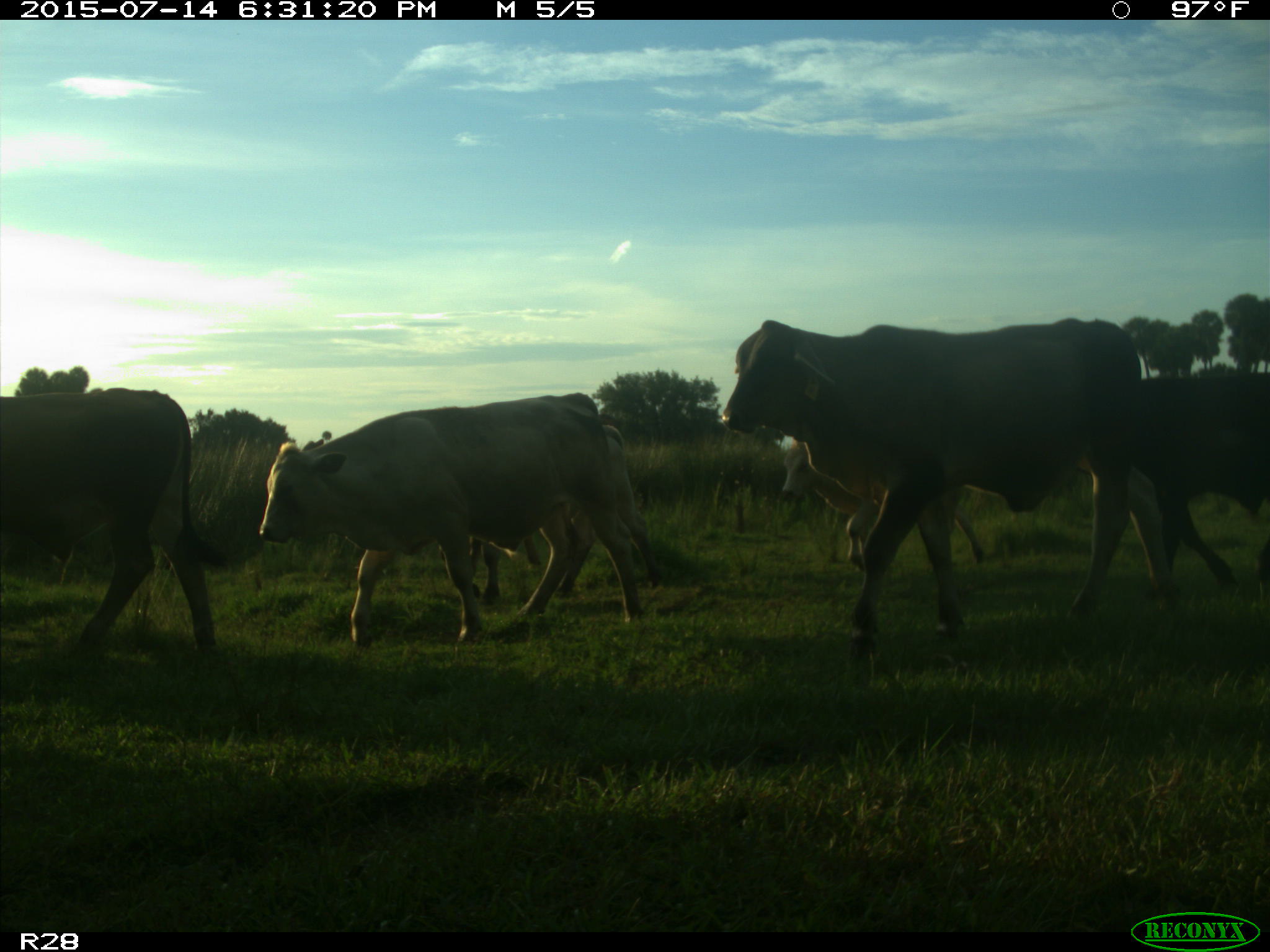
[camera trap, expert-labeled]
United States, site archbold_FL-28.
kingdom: Animalia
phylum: Chordata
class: Mammalia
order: Artiodactyla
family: Bovidae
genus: Bos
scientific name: Bos taurus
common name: domestic cow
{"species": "Bos taurus (domestic cow)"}